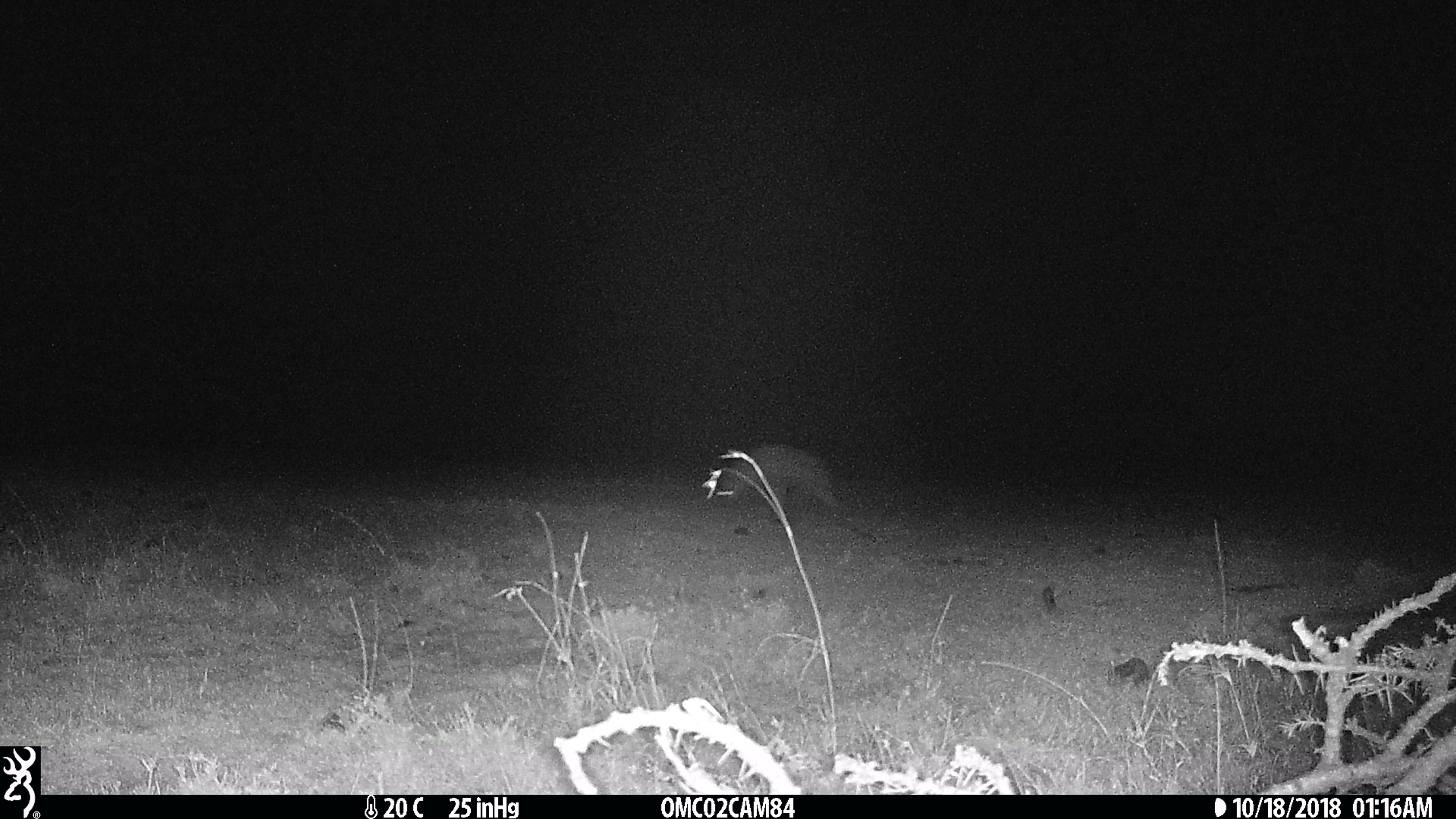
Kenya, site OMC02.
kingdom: Animalia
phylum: Chordata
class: Mammalia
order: Carnivora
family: Hyaenidae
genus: Crocuta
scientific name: Crocuta crocuta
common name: spotted hyena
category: hyena spotted